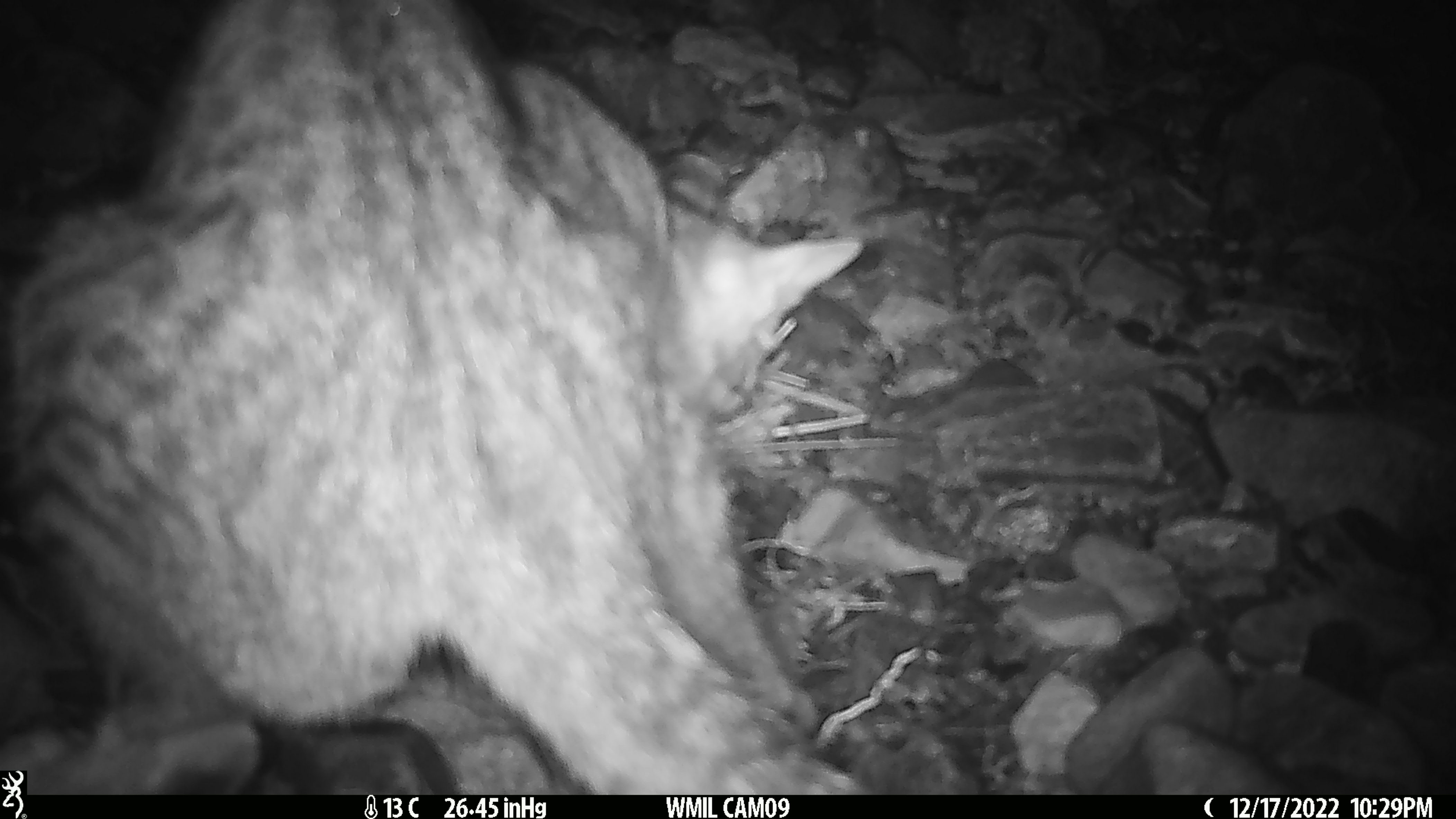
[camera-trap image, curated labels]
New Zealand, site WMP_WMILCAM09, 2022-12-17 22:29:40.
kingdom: Animalia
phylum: Chordata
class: Mammalia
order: Carnivora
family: Felidae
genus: Felis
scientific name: Felis catus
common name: domestic cat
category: cat